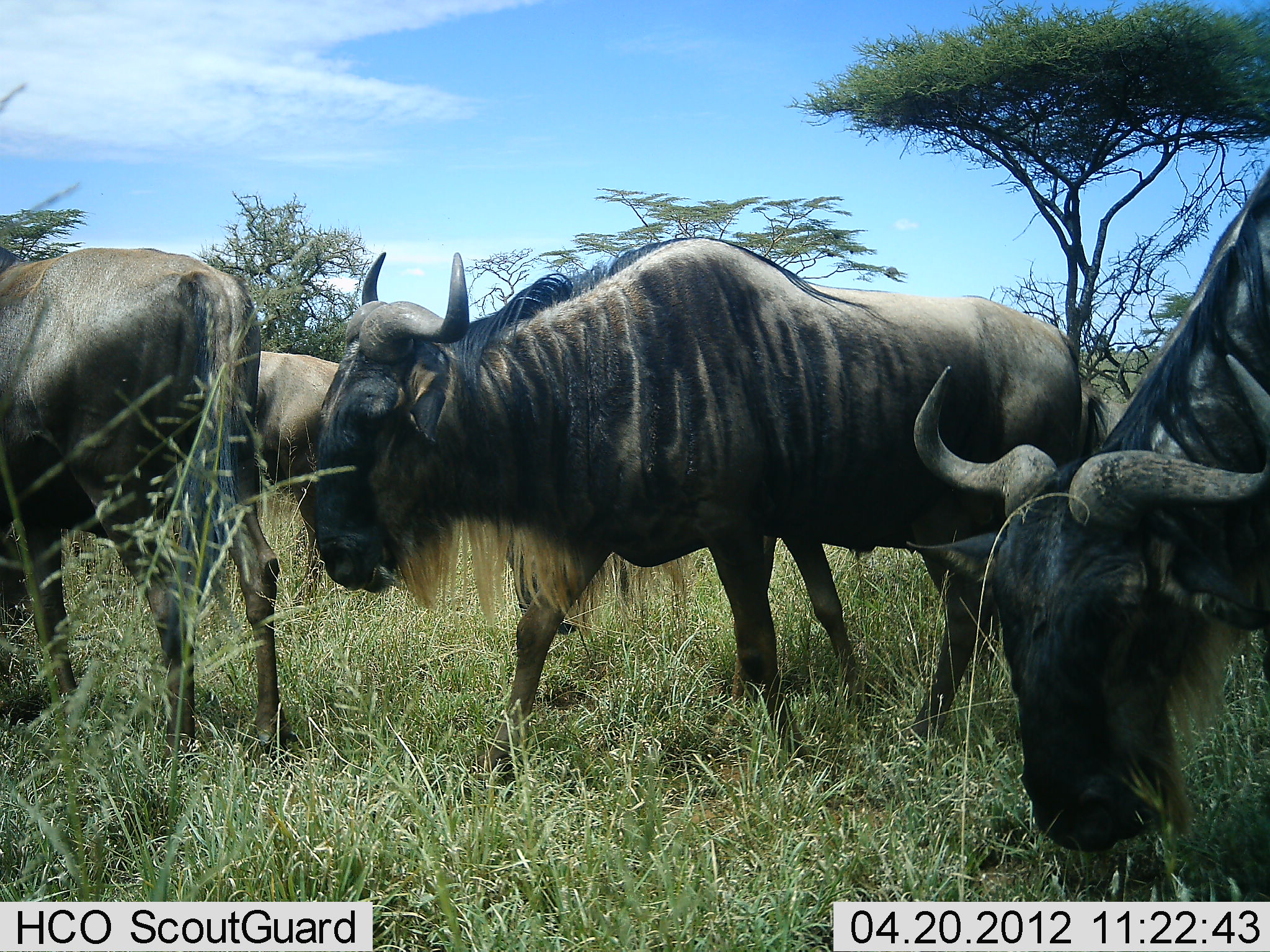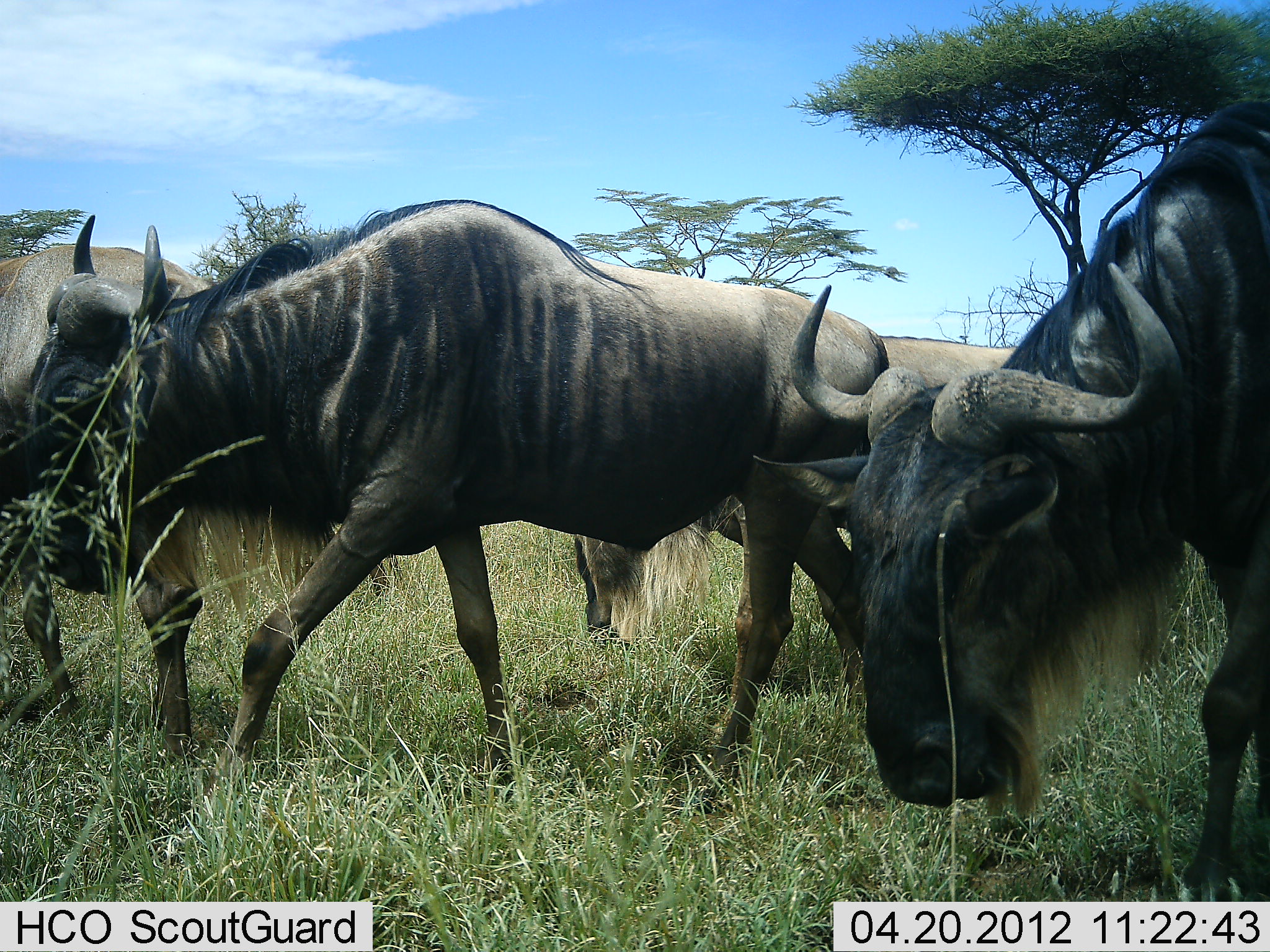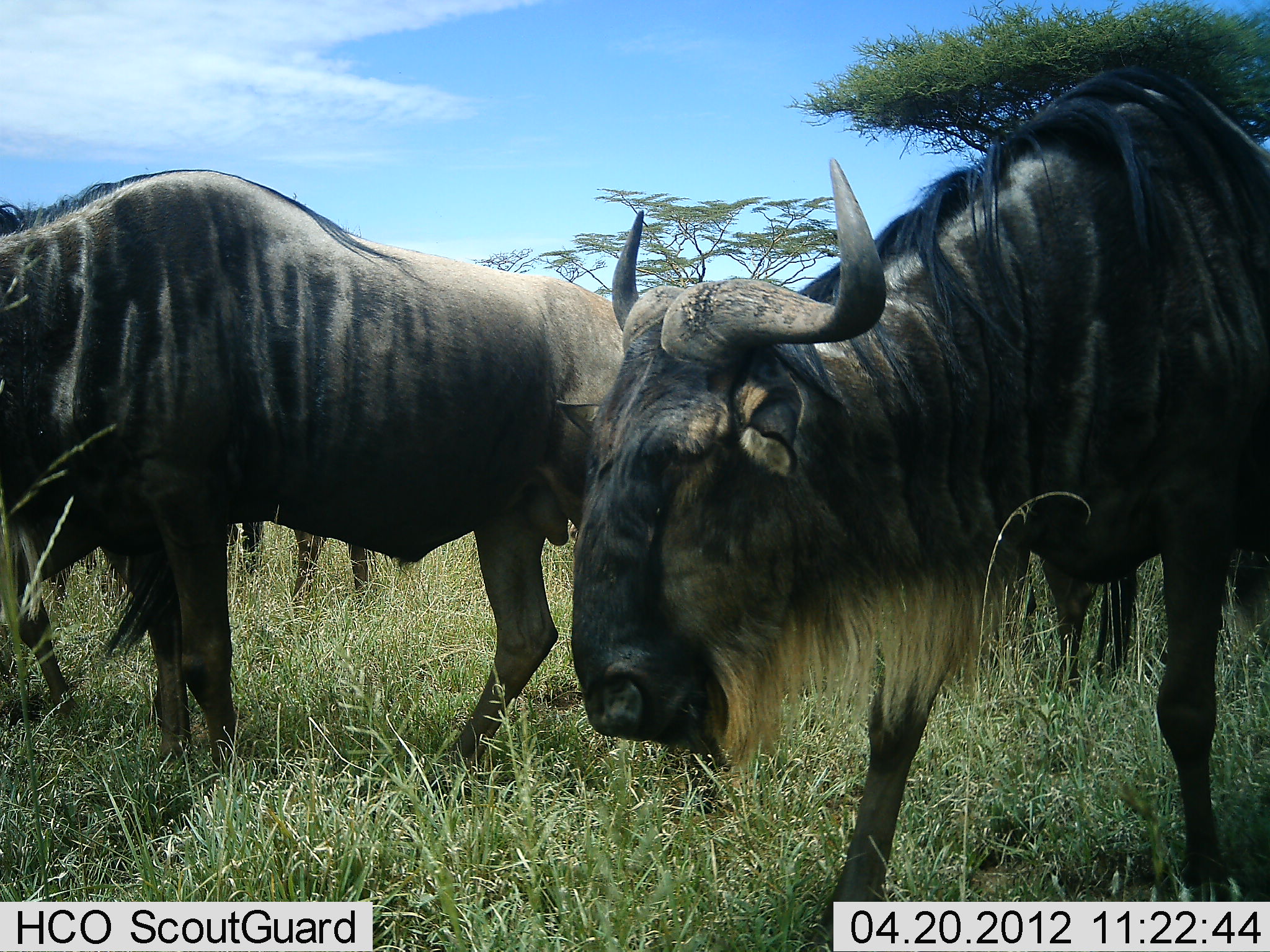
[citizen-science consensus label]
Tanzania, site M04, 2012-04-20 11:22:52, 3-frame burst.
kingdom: Animalia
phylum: Chordata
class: Mammalia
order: Artiodactyla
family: Bovidae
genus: Connochaetes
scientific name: Connochaetes taurinus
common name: blue wildebeest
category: wildebeest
Wildebeest (blue wildebeest) (Connochaetes taurinus), count 5. Behavior (volunteer vote fractions): standing 19%, resting 0%, moving 88%, interacting 6%. Young present (vote fraction): 0%. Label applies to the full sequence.